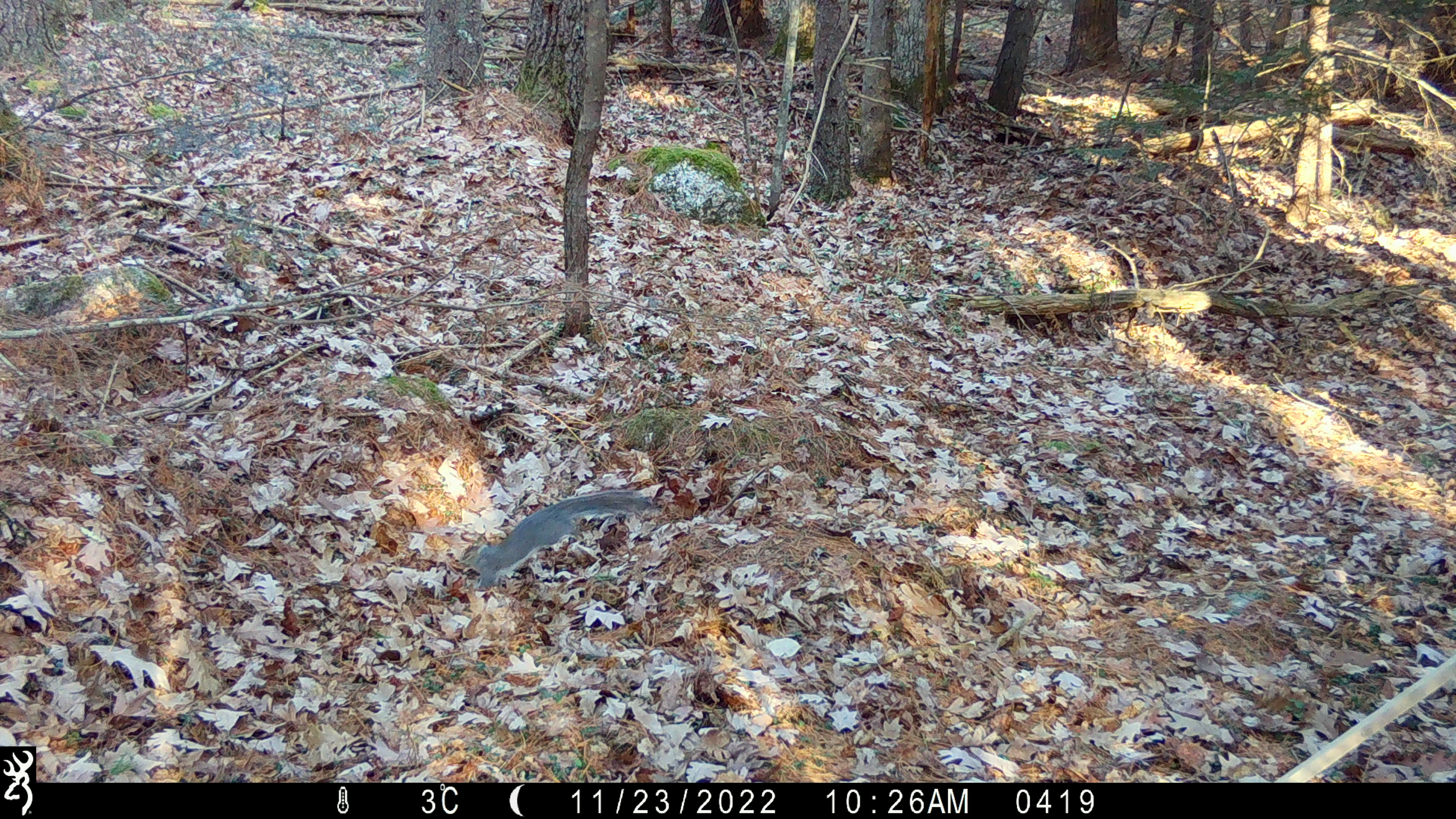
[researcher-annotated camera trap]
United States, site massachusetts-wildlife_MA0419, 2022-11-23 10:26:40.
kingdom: Animalia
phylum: Chordata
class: Mammalia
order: Rodentia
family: Sciuridae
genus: Sciurus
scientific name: Sciurus carolinensis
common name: gray squirrel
Gray squirrel (Sciurus carolinensis).